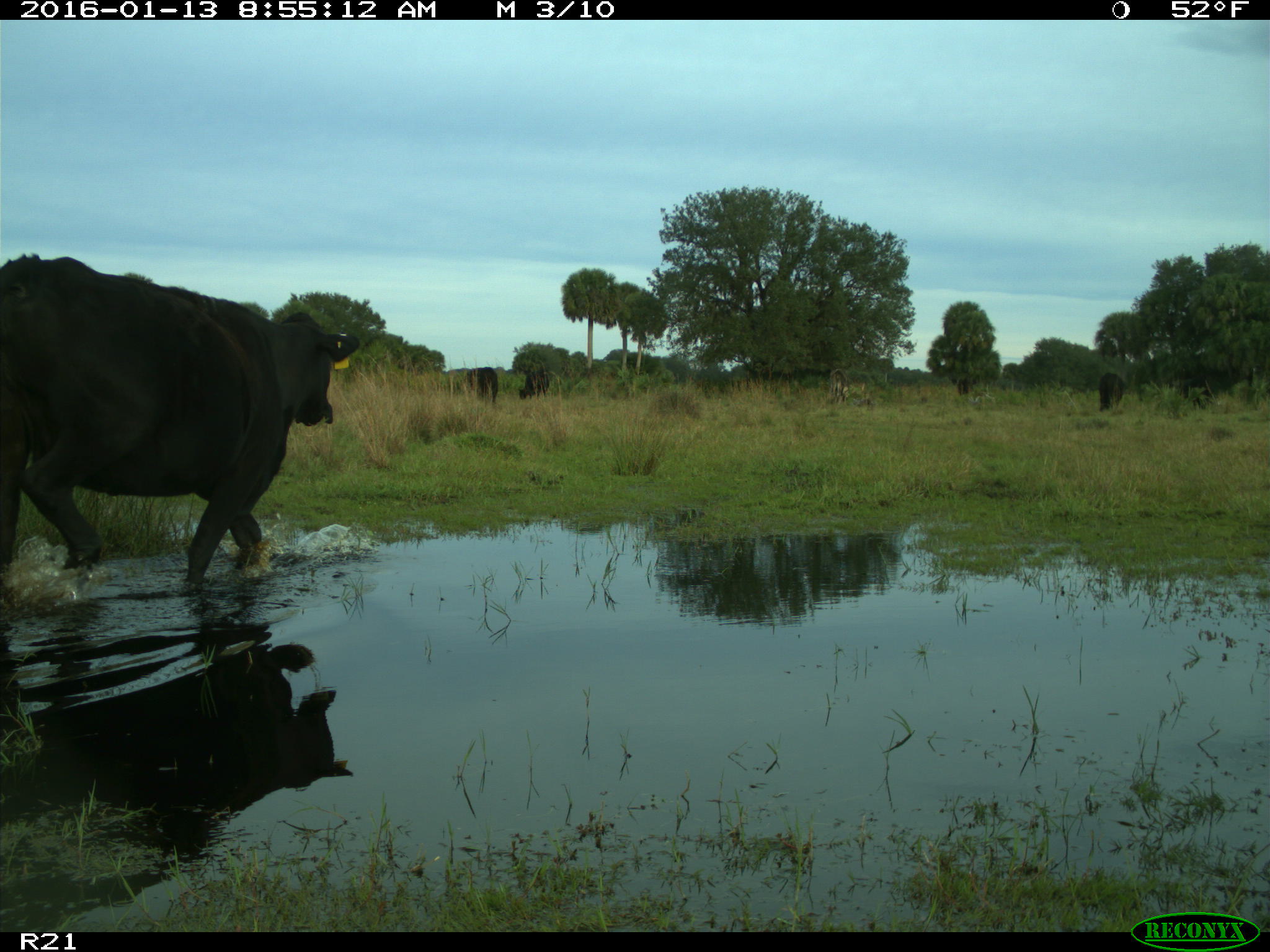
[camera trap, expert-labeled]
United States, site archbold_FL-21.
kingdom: Animalia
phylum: Chordata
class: Mammalia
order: Artiodactyla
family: Bovidae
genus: Bos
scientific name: Bos taurus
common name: domestic cow